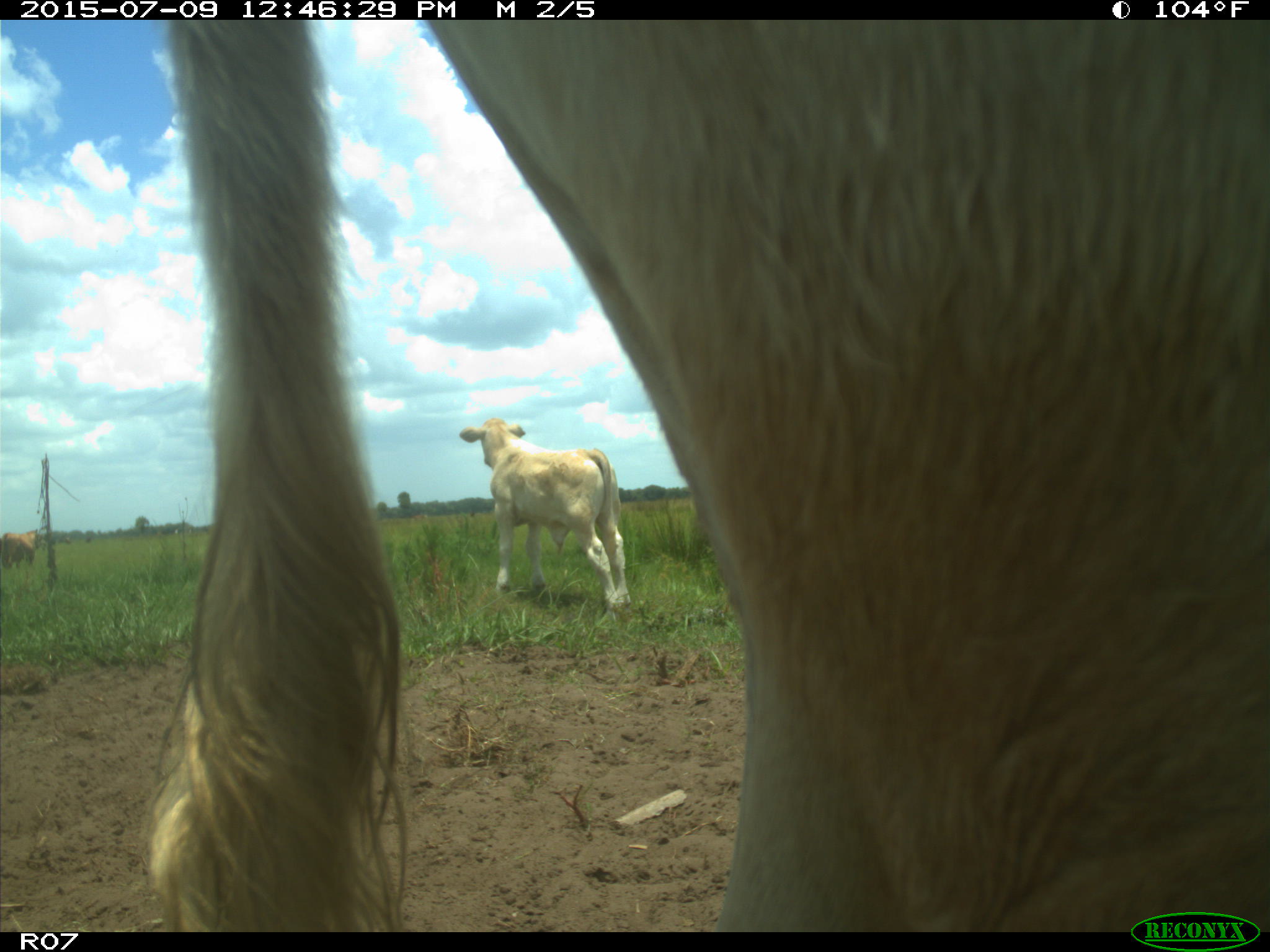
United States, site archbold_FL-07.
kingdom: Animalia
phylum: Chordata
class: Mammalia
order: Artiodactyla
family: Bovidae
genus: Bos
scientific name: Bos taurus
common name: domestic cow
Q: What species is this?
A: Bos taurus (domestic cow).